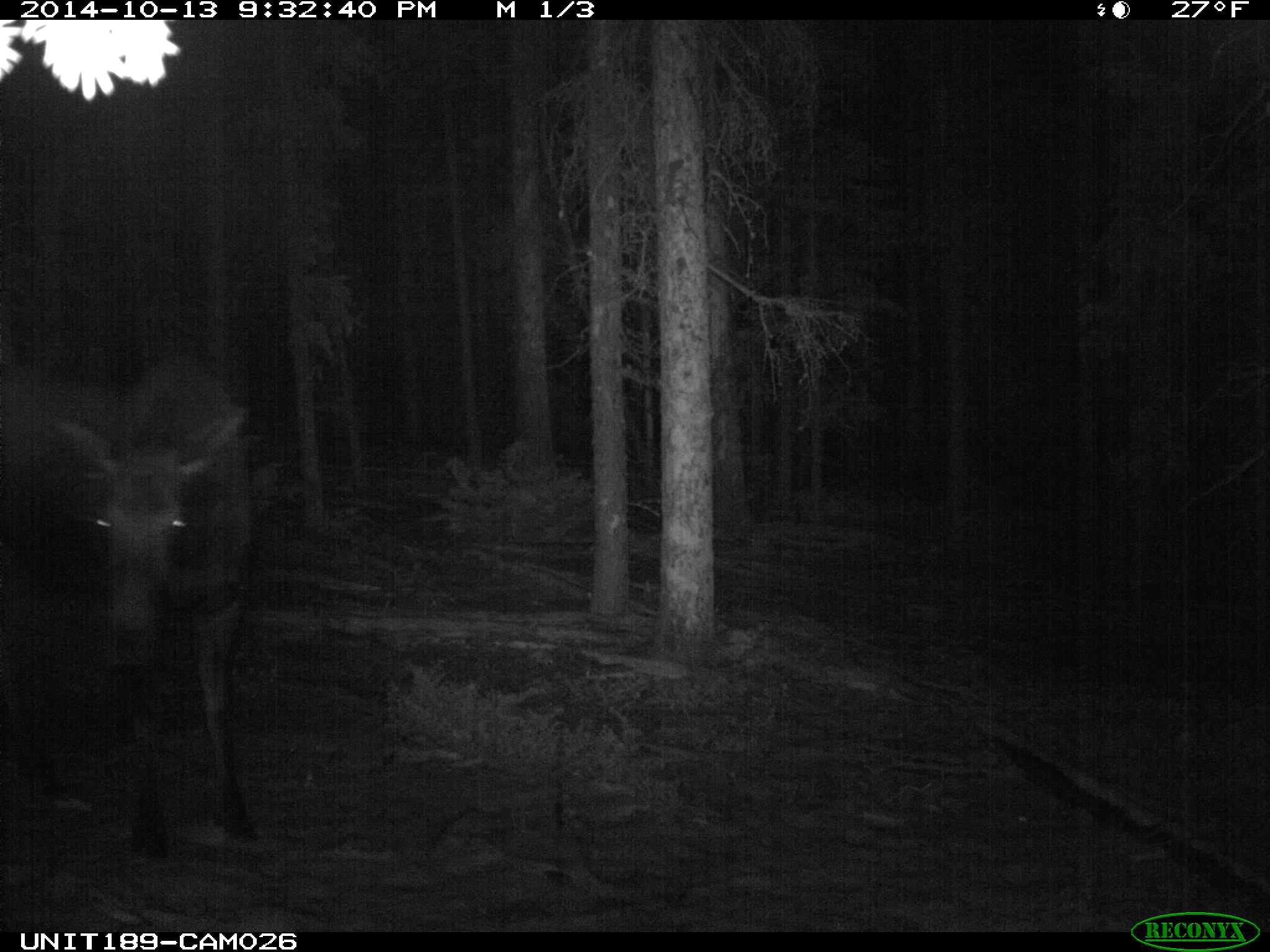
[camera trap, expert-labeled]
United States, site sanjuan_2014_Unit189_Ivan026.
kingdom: Animalia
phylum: Chordata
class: Mammalia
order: Artiodactyla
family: Cervidae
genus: Alces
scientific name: Alces alces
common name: moose